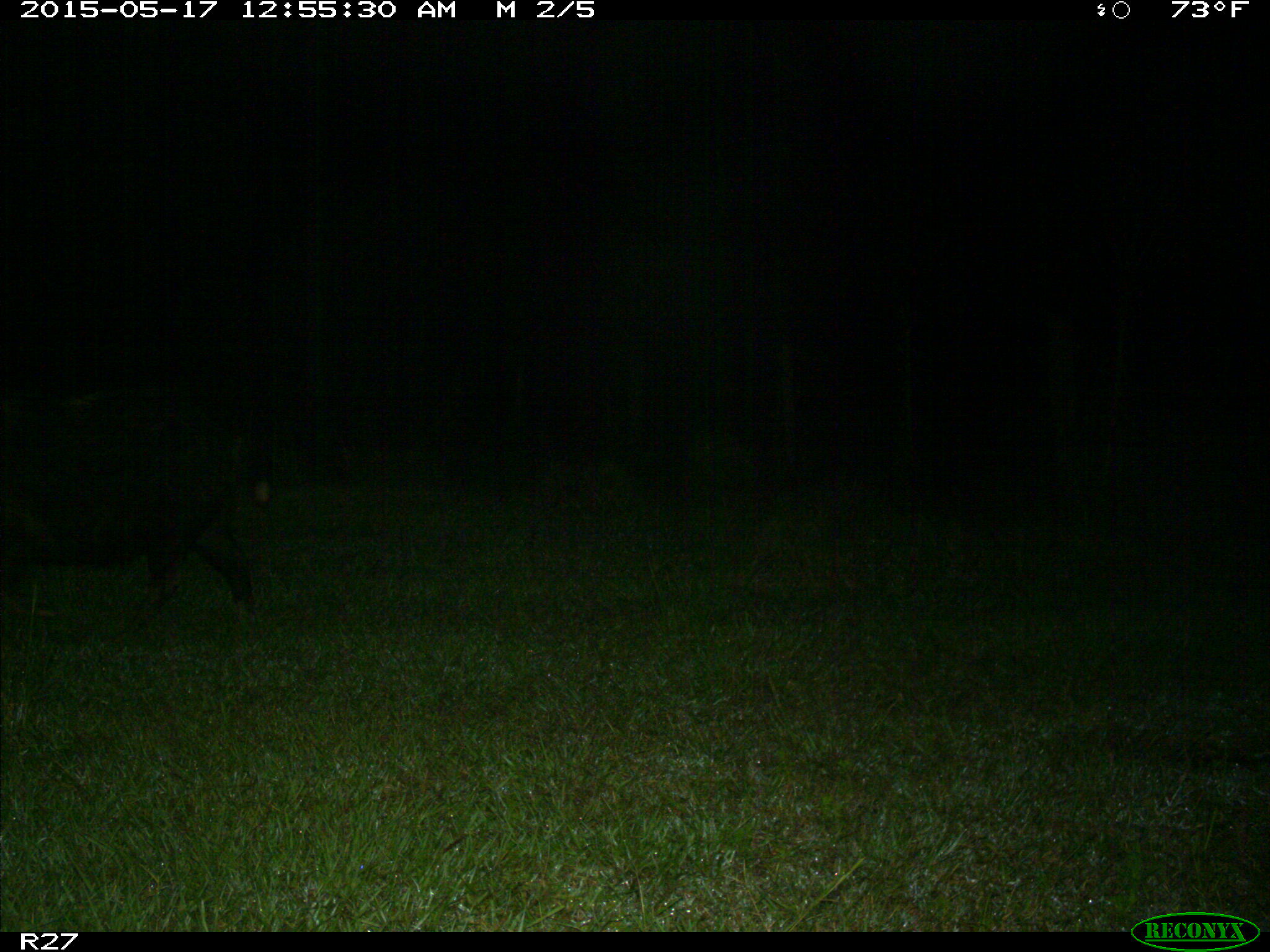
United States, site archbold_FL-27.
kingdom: Animalia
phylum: Chordata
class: Mammalia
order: Artiodactyla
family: Suidae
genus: Sus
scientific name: Sus scrofa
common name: wild boar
Sus scrofa (wild boar).